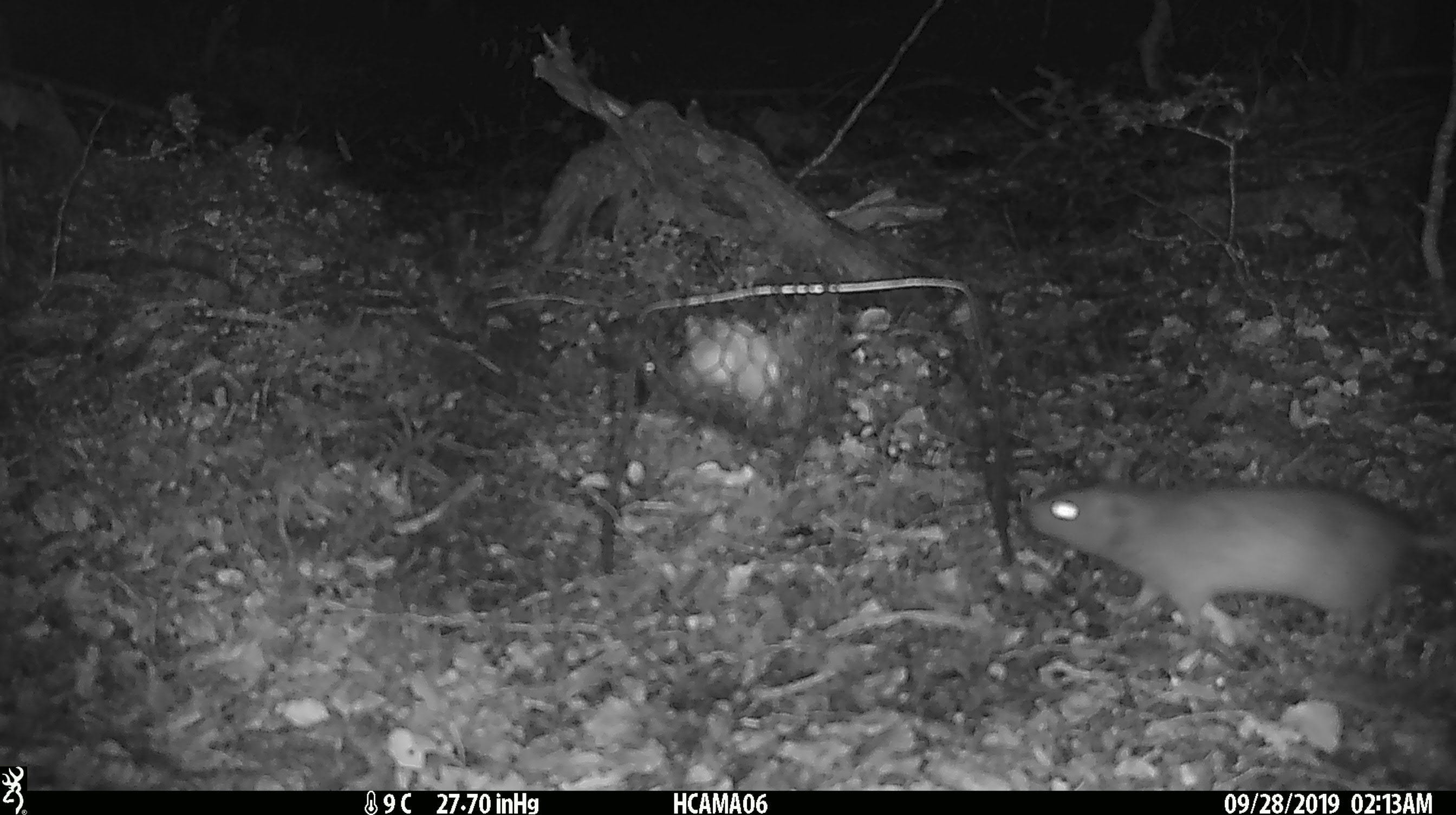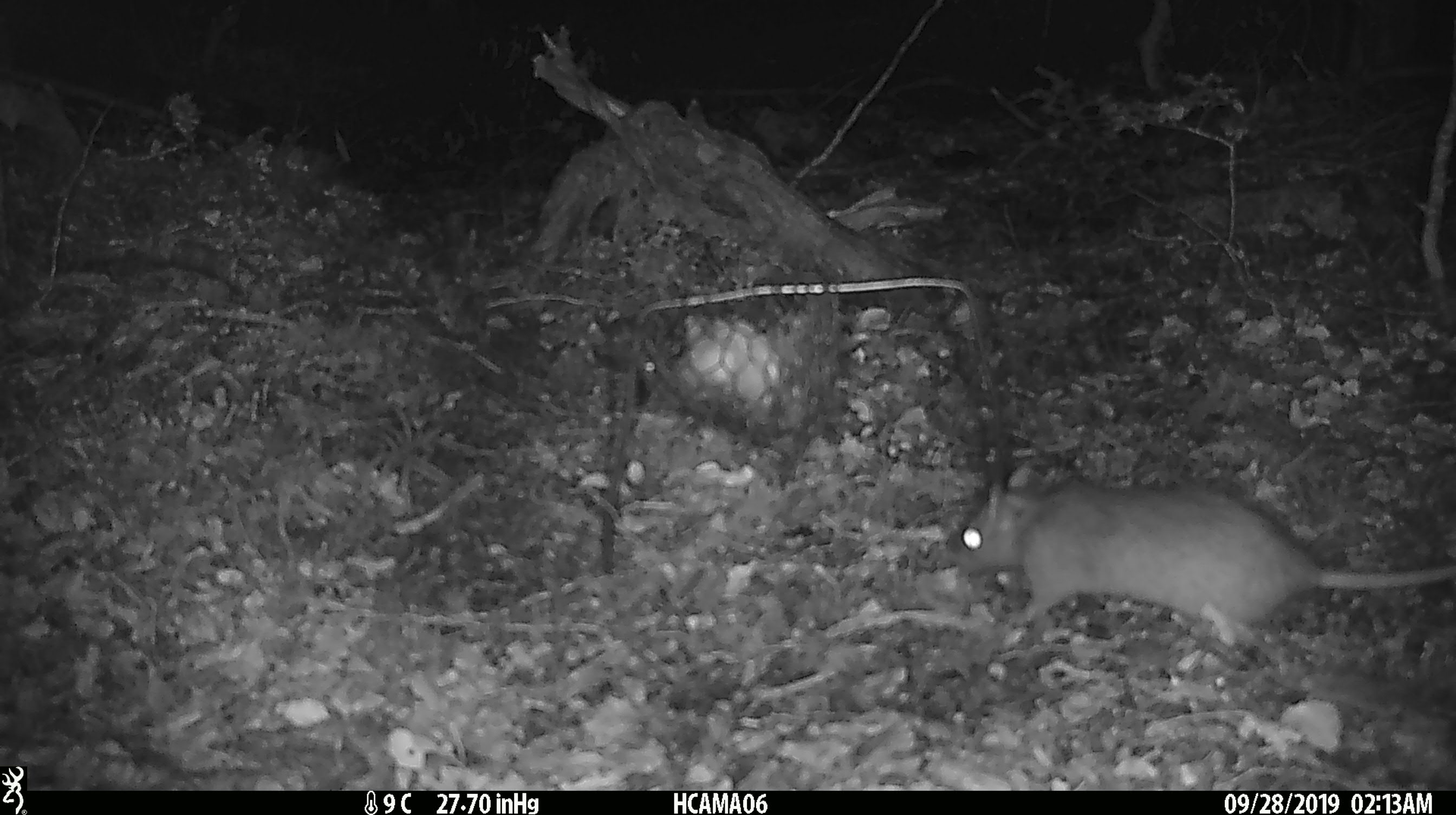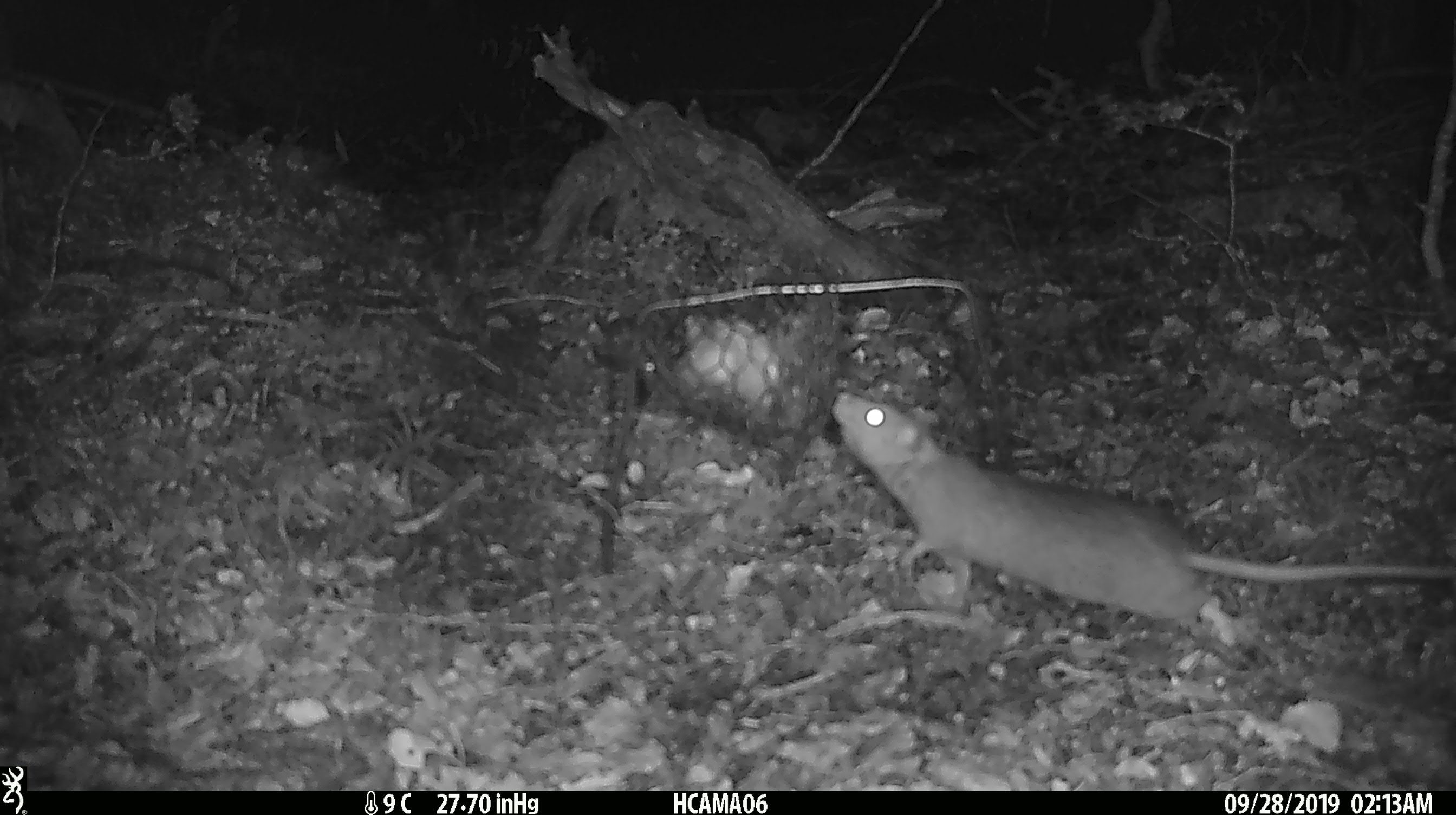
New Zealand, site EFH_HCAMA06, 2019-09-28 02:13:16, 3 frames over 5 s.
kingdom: Animalia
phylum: Chordata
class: Mammalia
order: Rodentia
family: Muridae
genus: Rattus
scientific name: Rattus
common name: rat